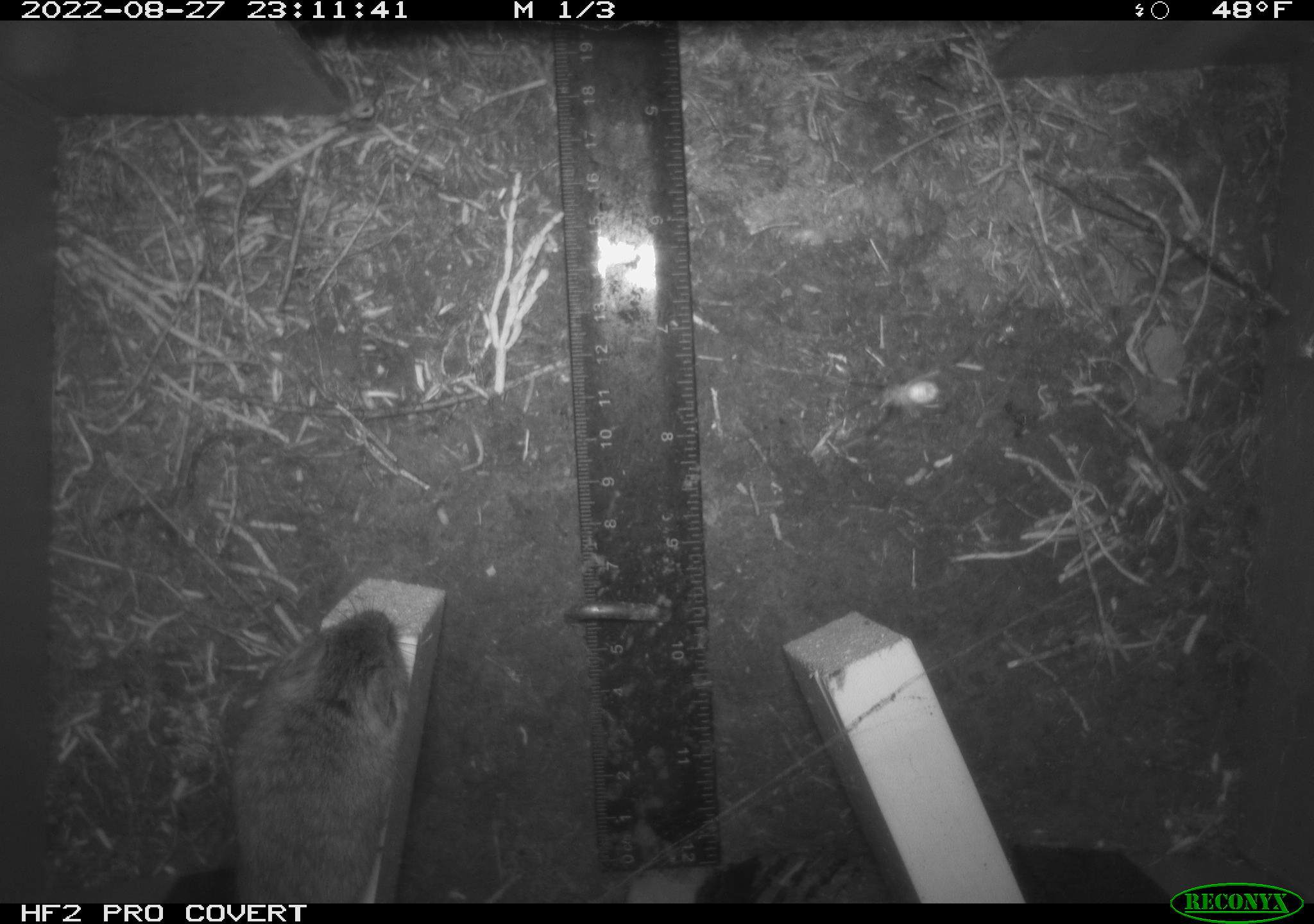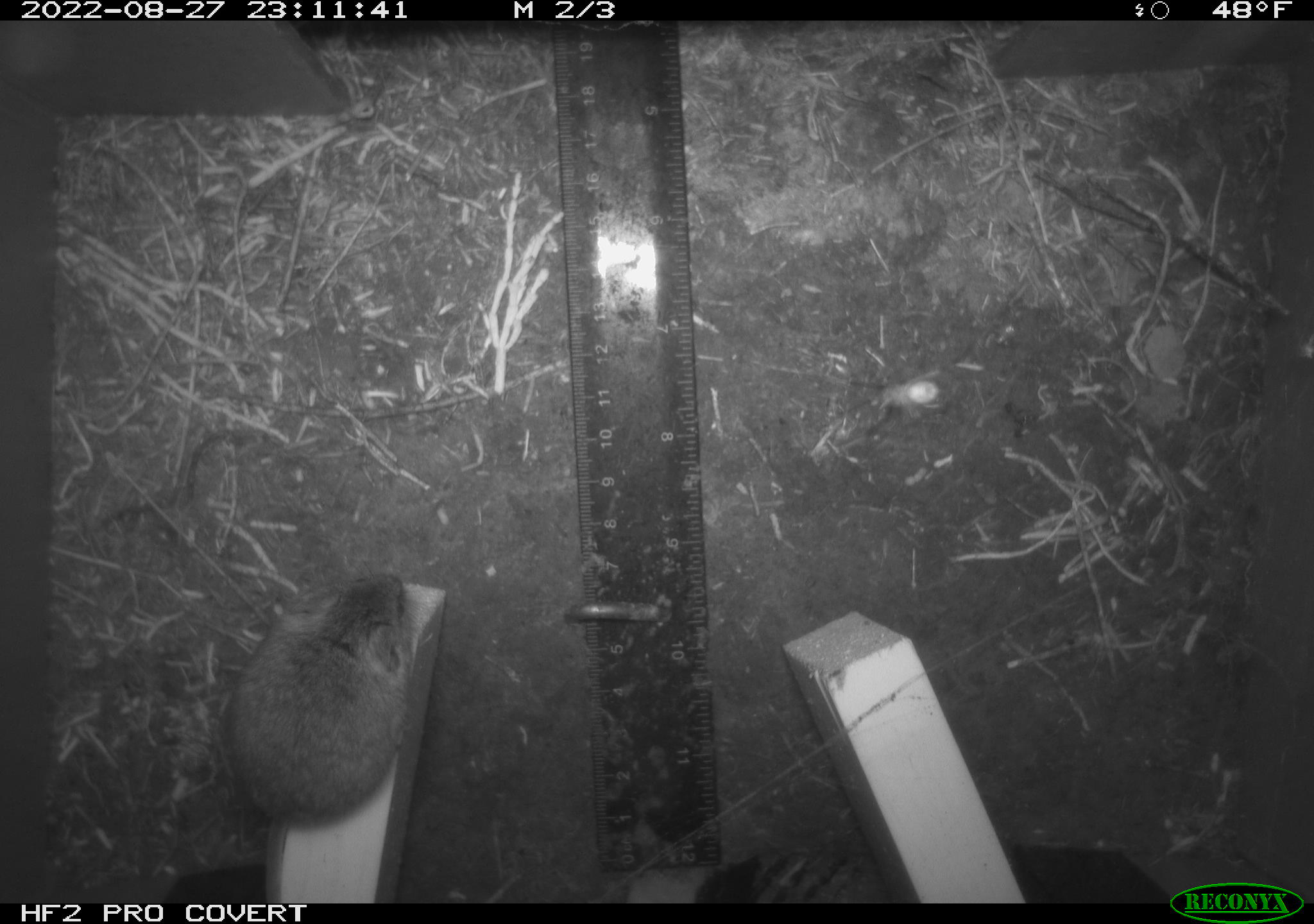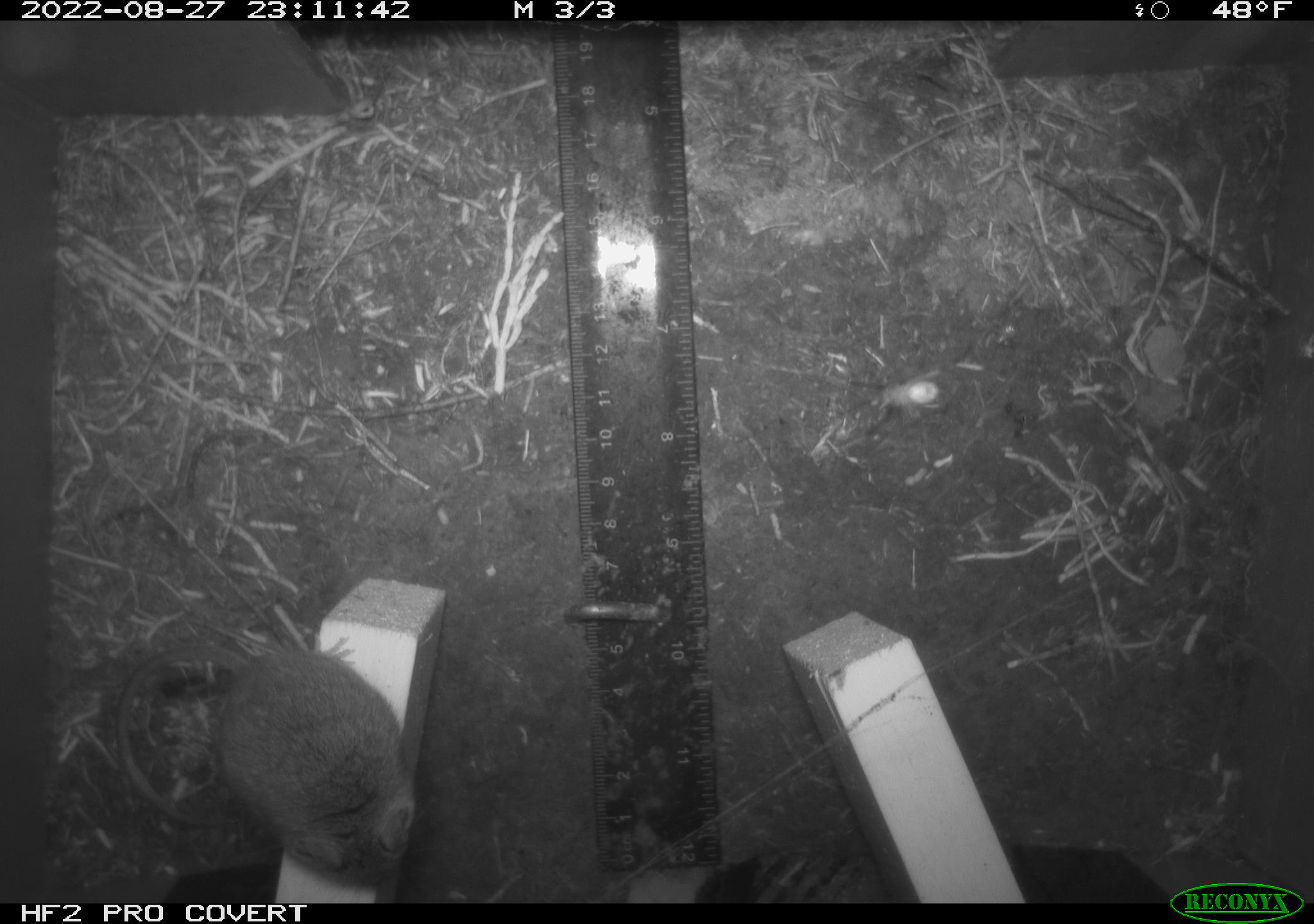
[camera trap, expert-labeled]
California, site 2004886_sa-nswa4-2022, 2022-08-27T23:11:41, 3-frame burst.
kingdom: Animalia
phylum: Chordata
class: Mammalia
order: Rodentia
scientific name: Rodentia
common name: rodent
Rodent (Rodentia).